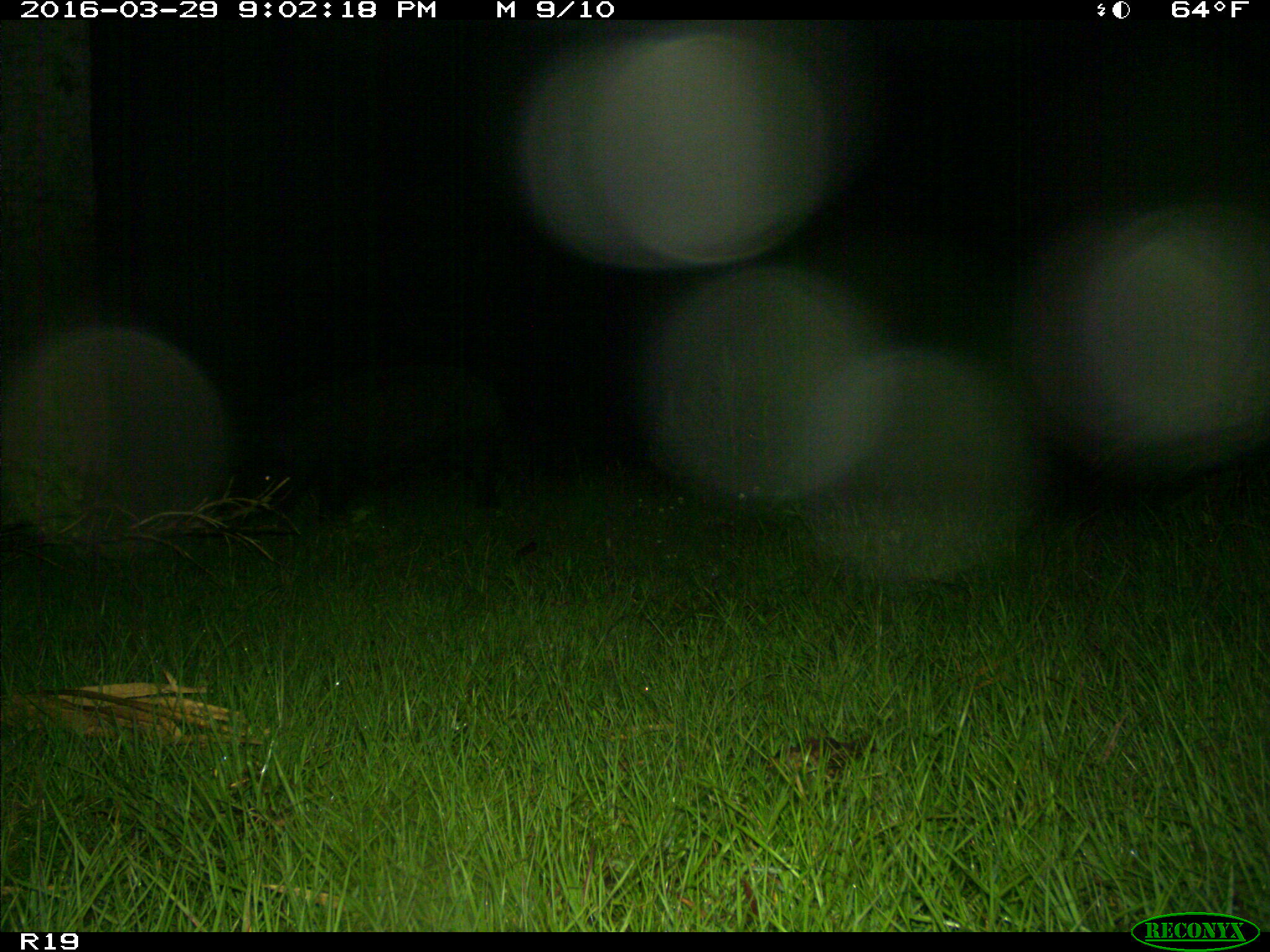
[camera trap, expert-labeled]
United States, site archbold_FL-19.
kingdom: Animalia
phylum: Chordata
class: Mammalia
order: Artiodactyla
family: Suidae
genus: Sus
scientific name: Sus scrofa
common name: wild boar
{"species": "Sus scrofa (wild boar)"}